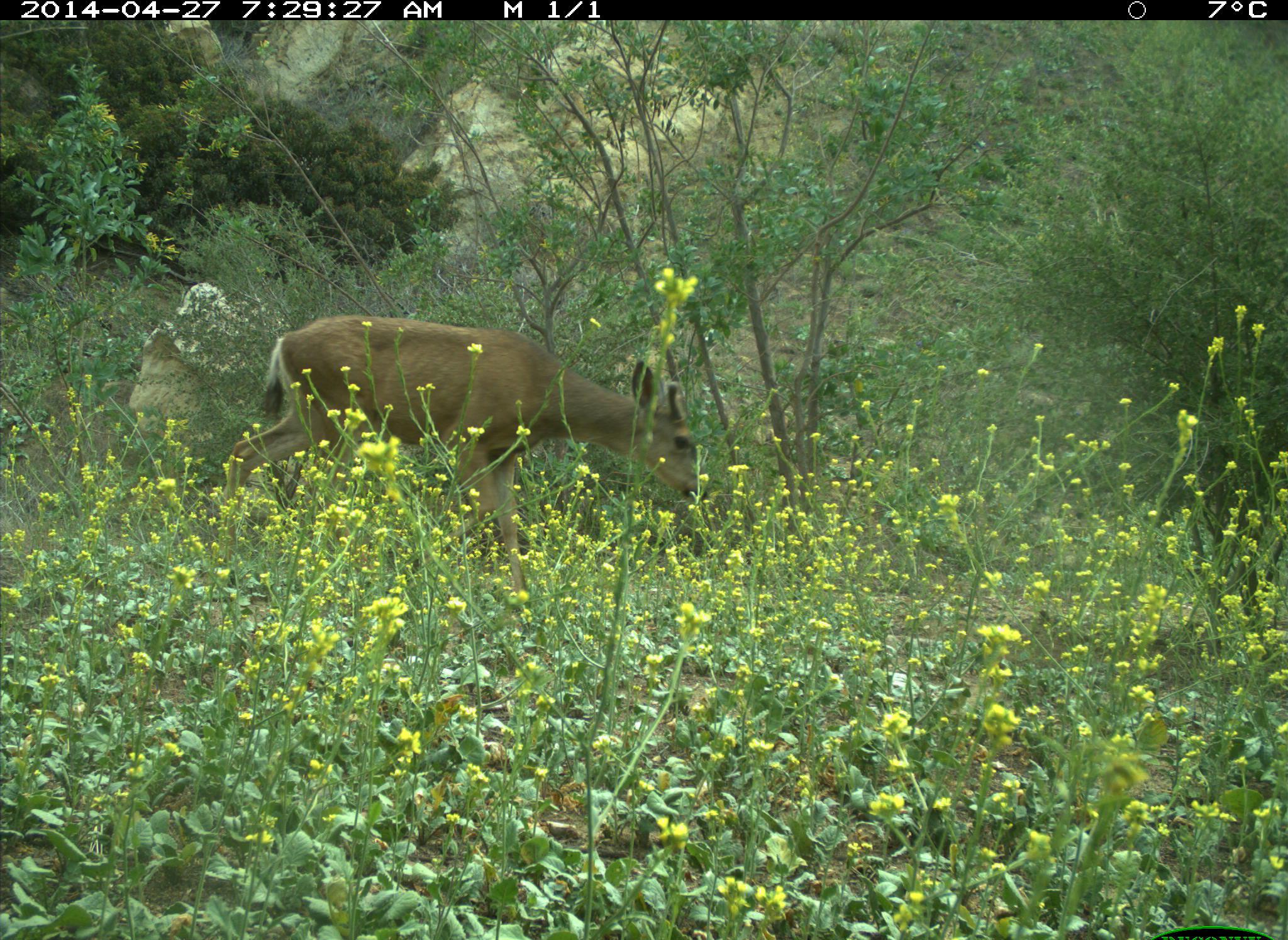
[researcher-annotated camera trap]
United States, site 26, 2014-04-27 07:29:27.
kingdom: Animalia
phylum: Chordata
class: Mammalia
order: Artiodactyla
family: Cervidae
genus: Odocoileus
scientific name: Odocoileus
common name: deer